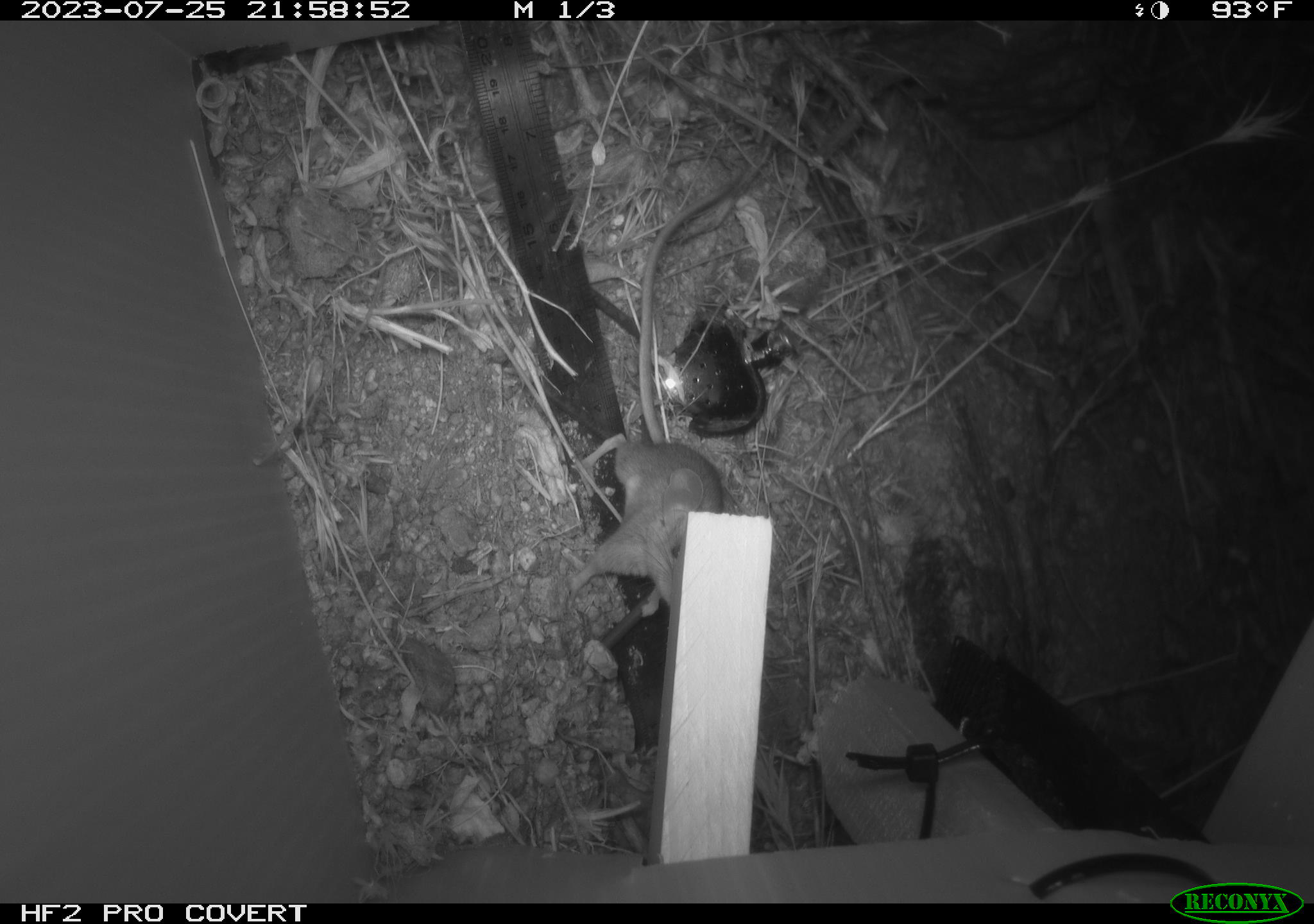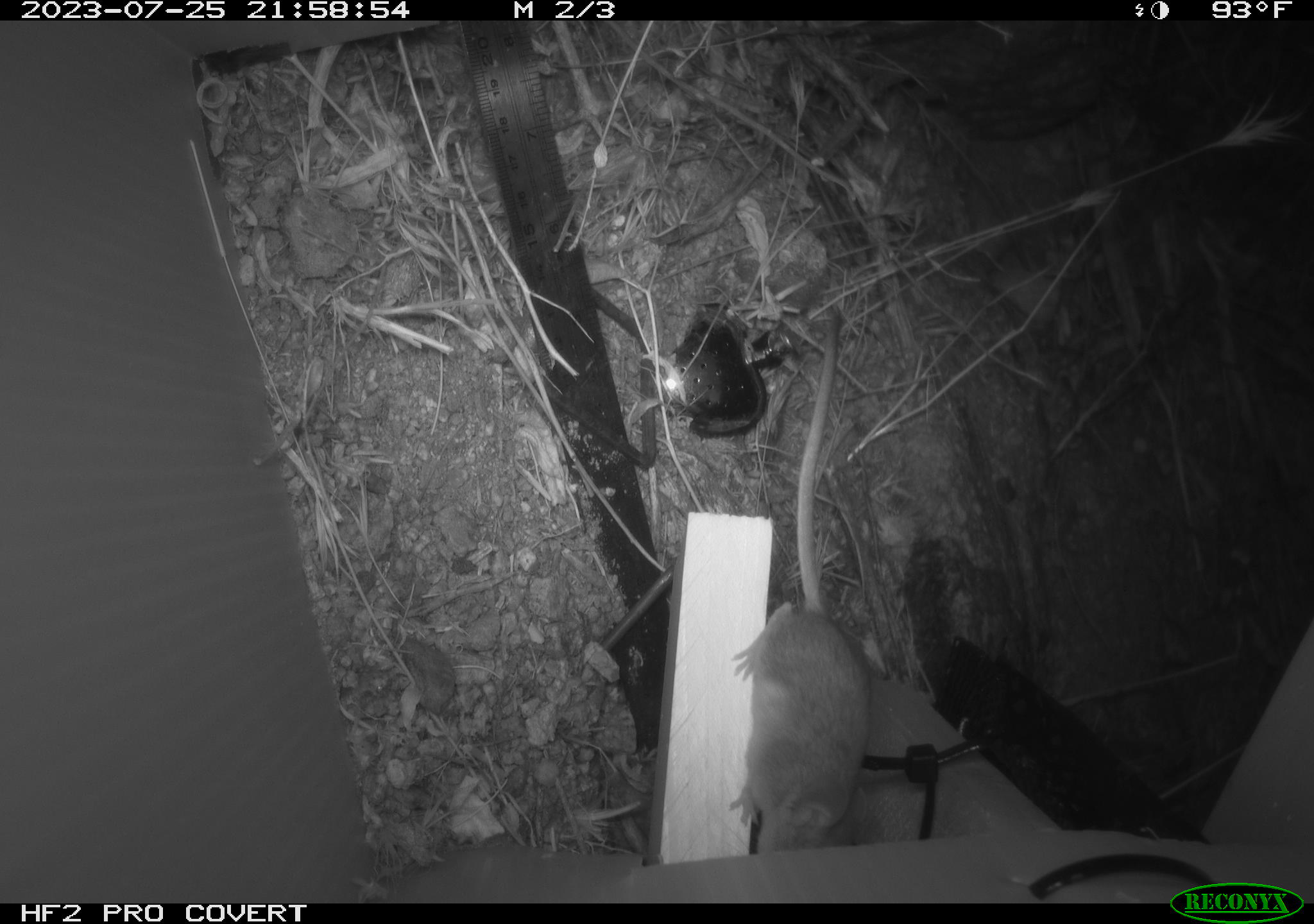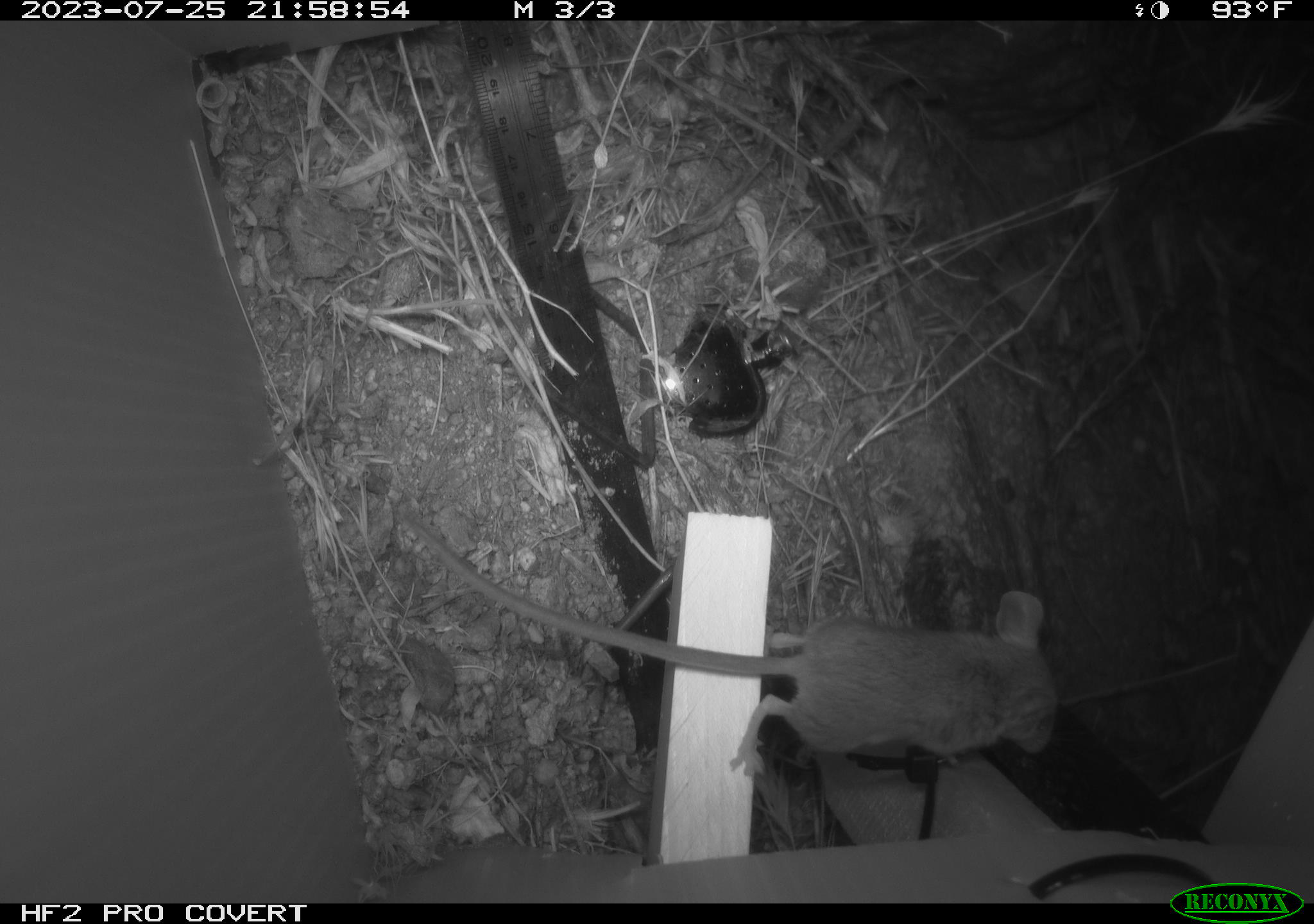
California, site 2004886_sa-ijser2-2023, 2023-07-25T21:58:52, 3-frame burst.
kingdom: Animalia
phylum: Chordata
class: Mammalia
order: Rodentia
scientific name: Rodentia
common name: mouse species